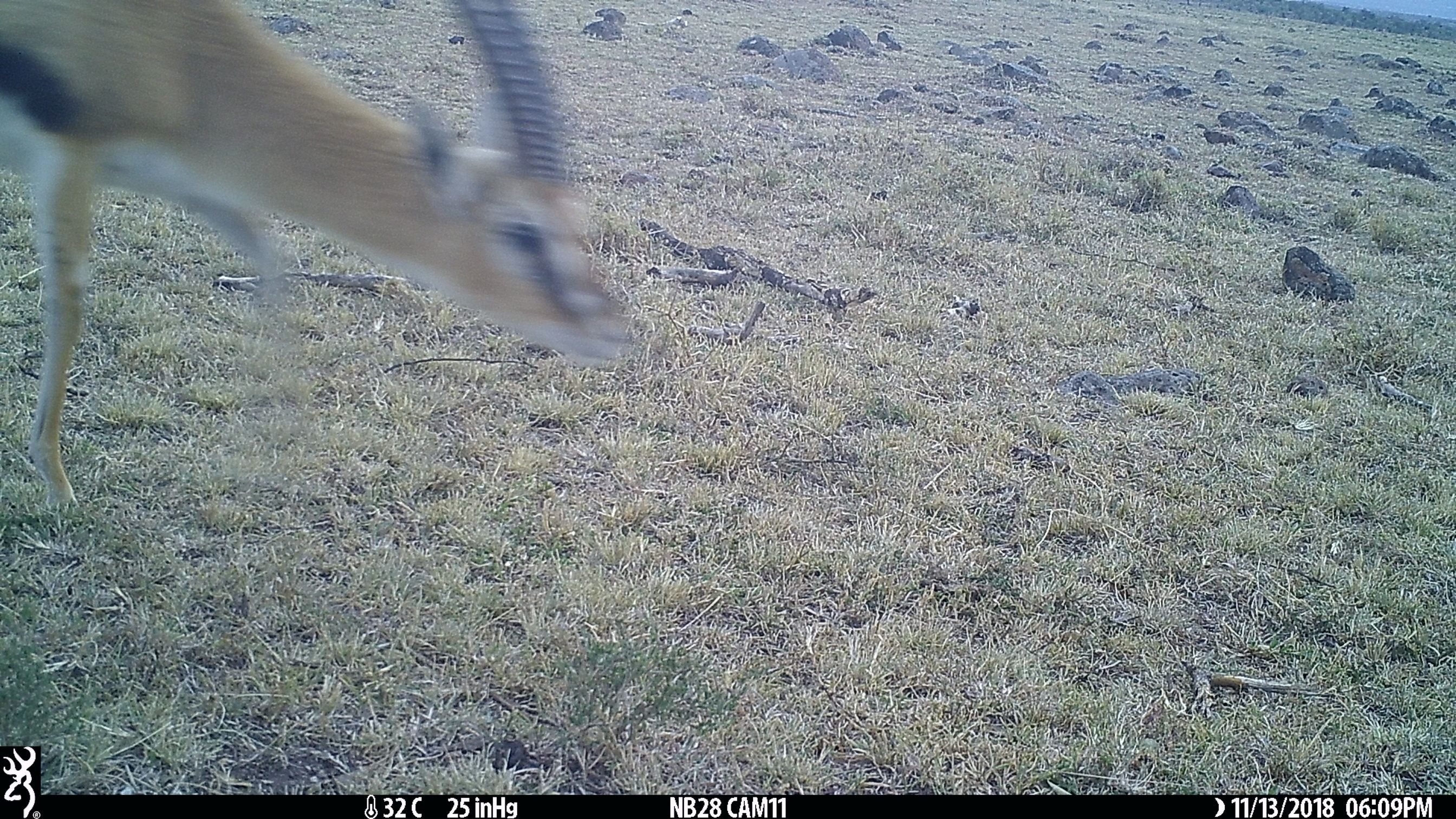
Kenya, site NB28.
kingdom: Animalia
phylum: Chordata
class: Mammalia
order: Artiodactyla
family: Bovidae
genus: Eudorcas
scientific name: Eudorcas thomsonii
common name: thomon's gazelle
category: gazelle thomsons